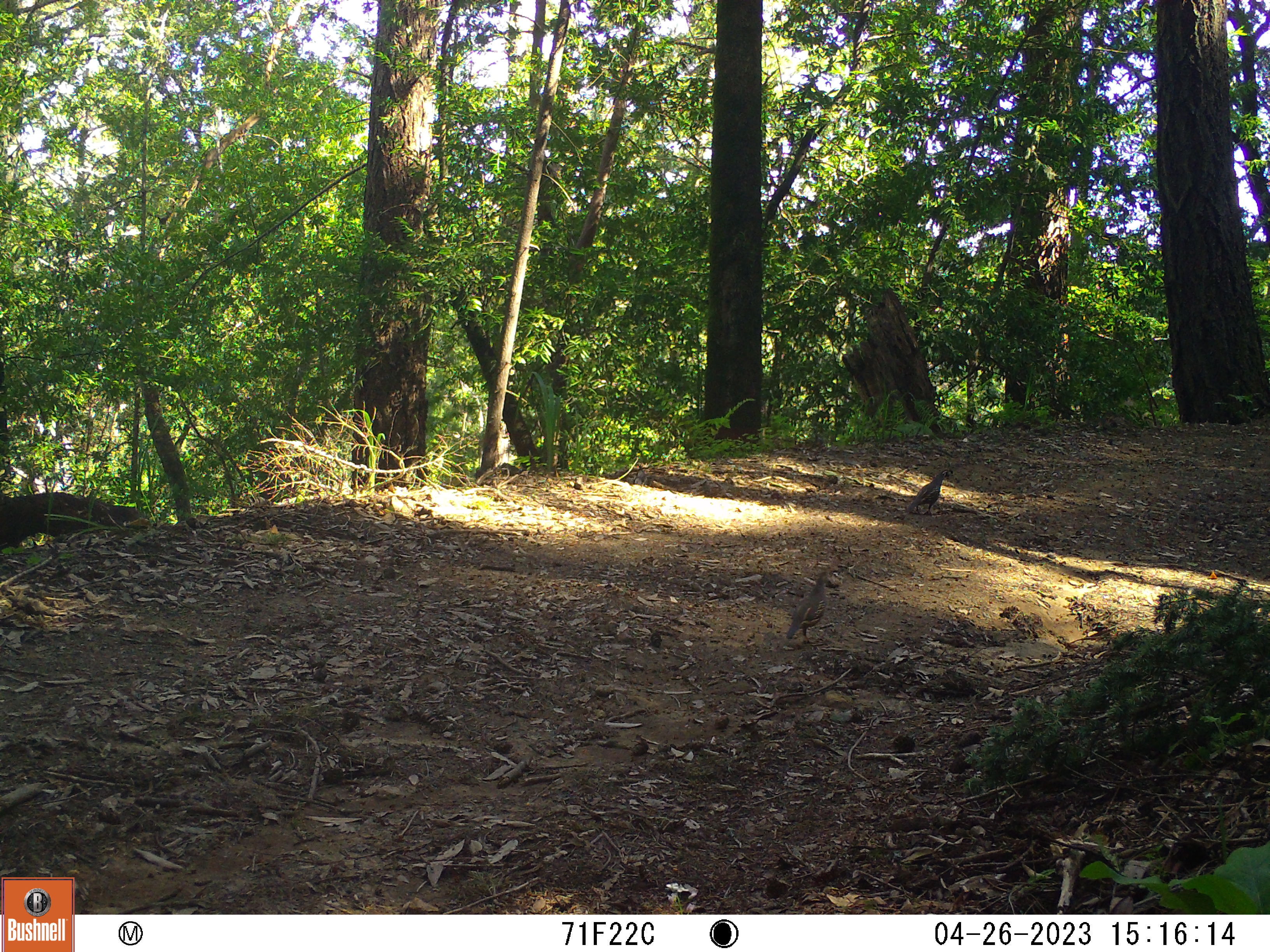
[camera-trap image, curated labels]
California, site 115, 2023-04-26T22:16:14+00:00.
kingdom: Animalia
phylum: Chordata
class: Aves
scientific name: Aves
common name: bird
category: unknown bird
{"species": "unknown bird (bird) (Aves)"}